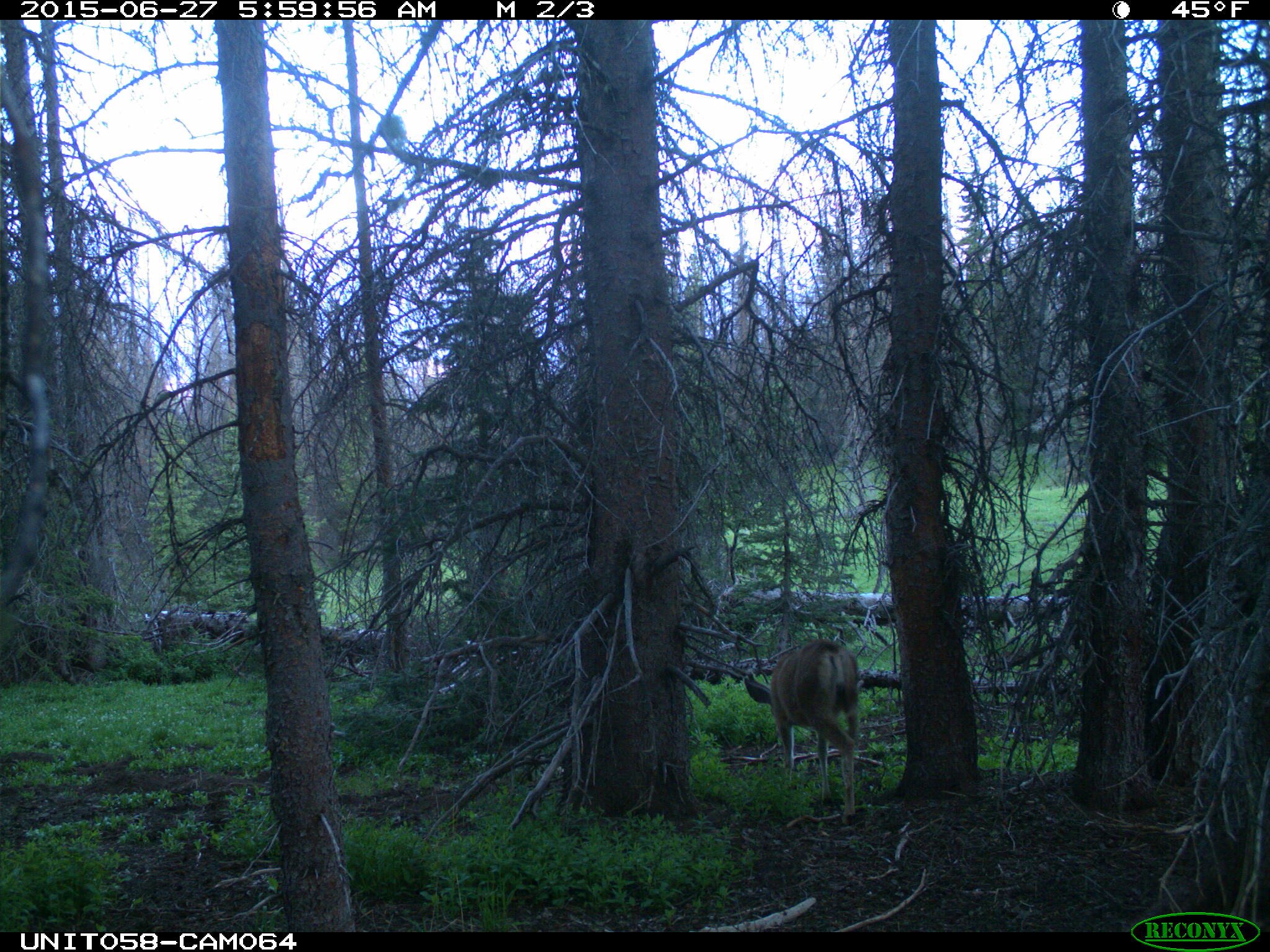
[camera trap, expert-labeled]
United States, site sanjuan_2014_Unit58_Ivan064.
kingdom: Animalia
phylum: Chordata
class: Mammalia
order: Artiodactyla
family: Cervidae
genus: Odocoileus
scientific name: Odocoileus hemionus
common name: mule deer